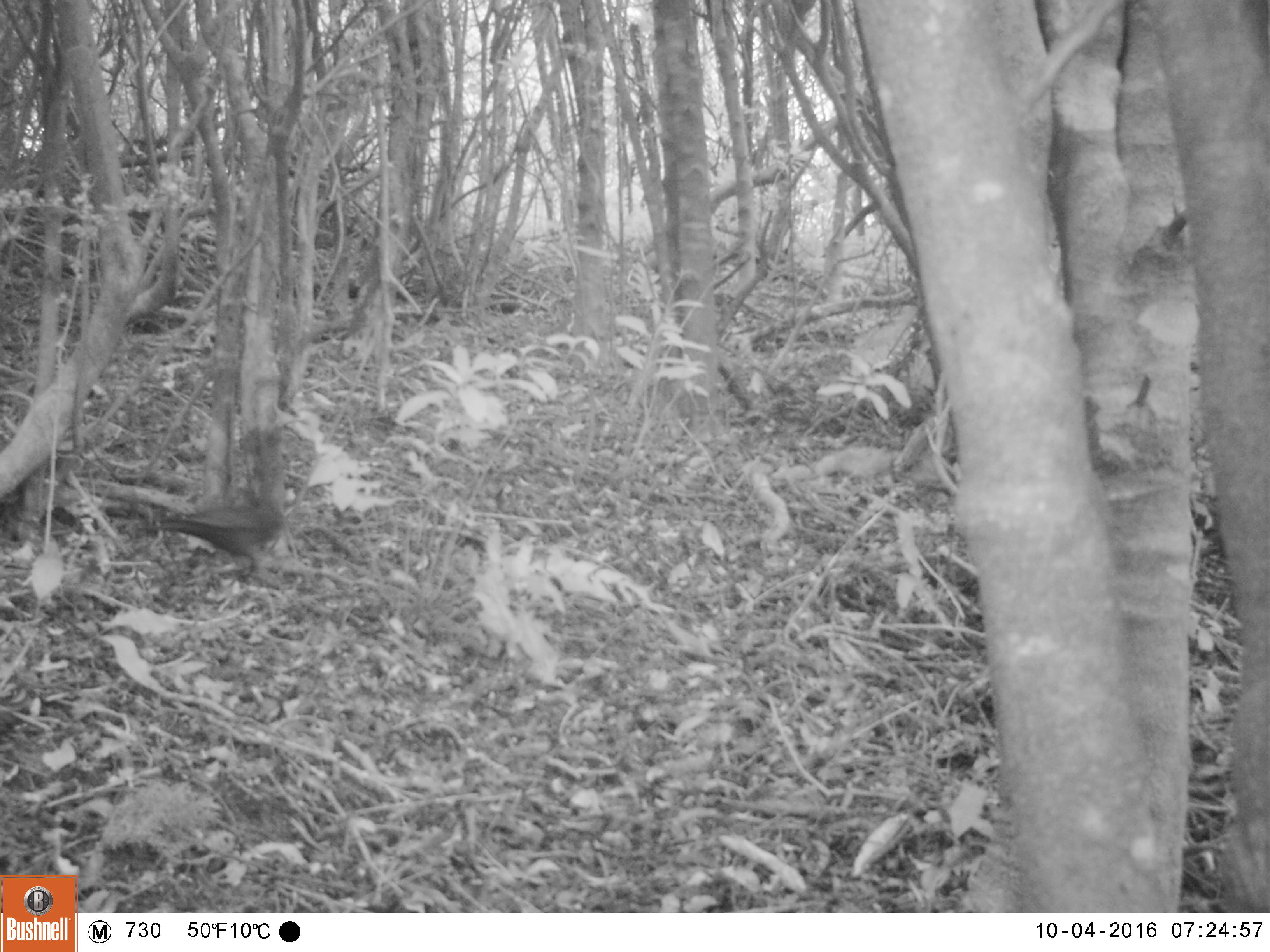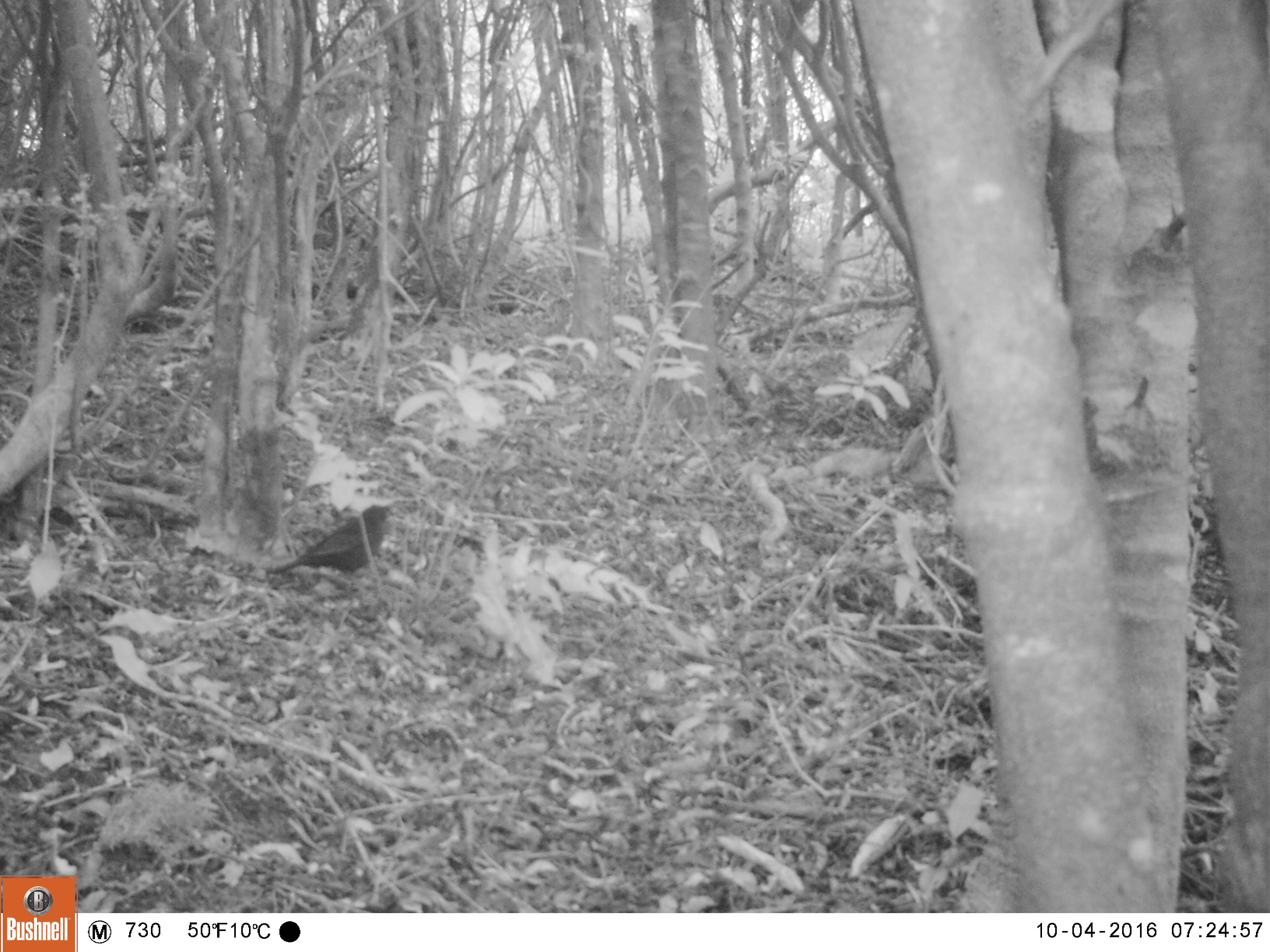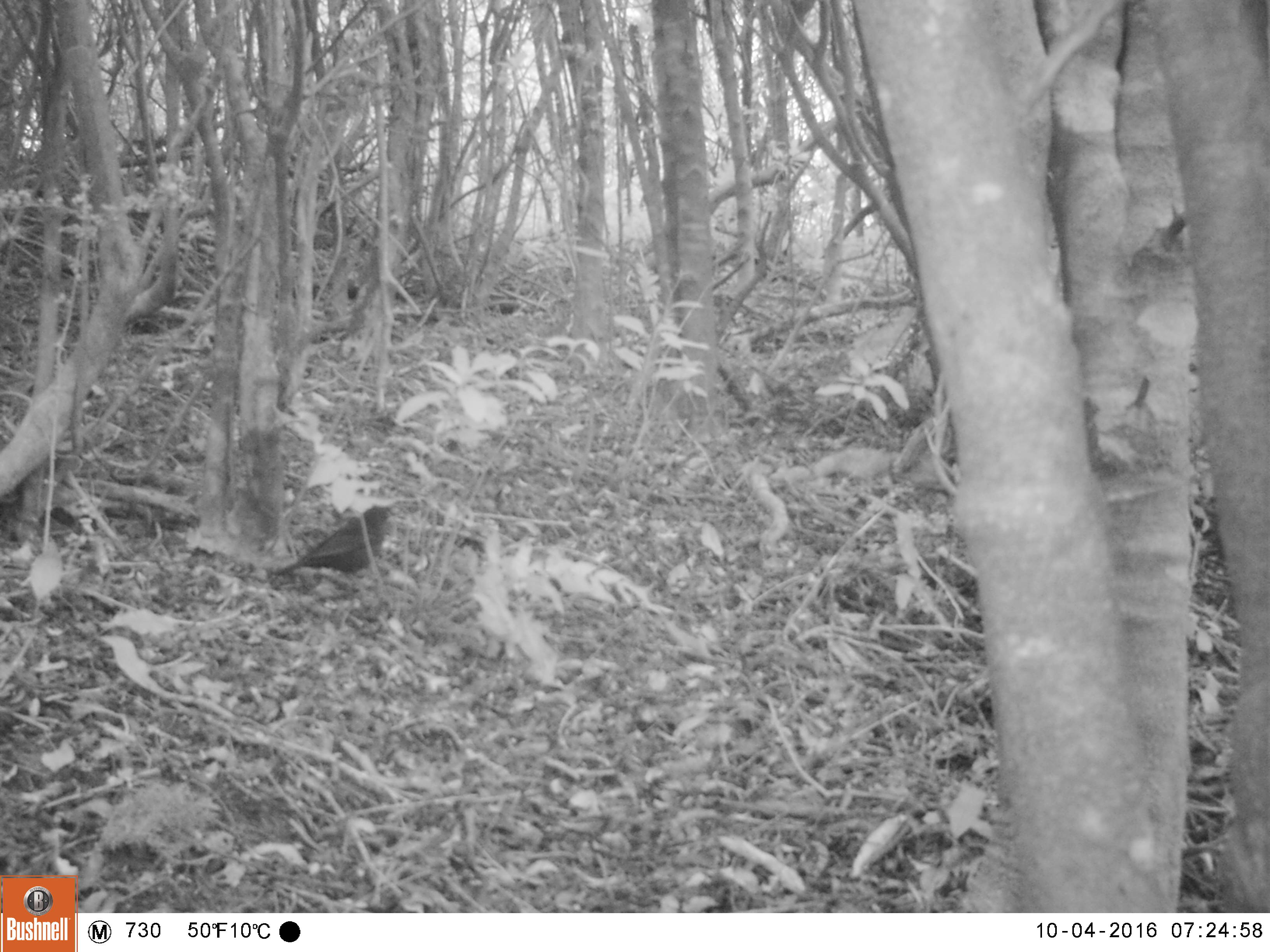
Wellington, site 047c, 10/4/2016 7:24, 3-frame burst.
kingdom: Animalia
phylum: Chordata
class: Aves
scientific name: Aves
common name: bird